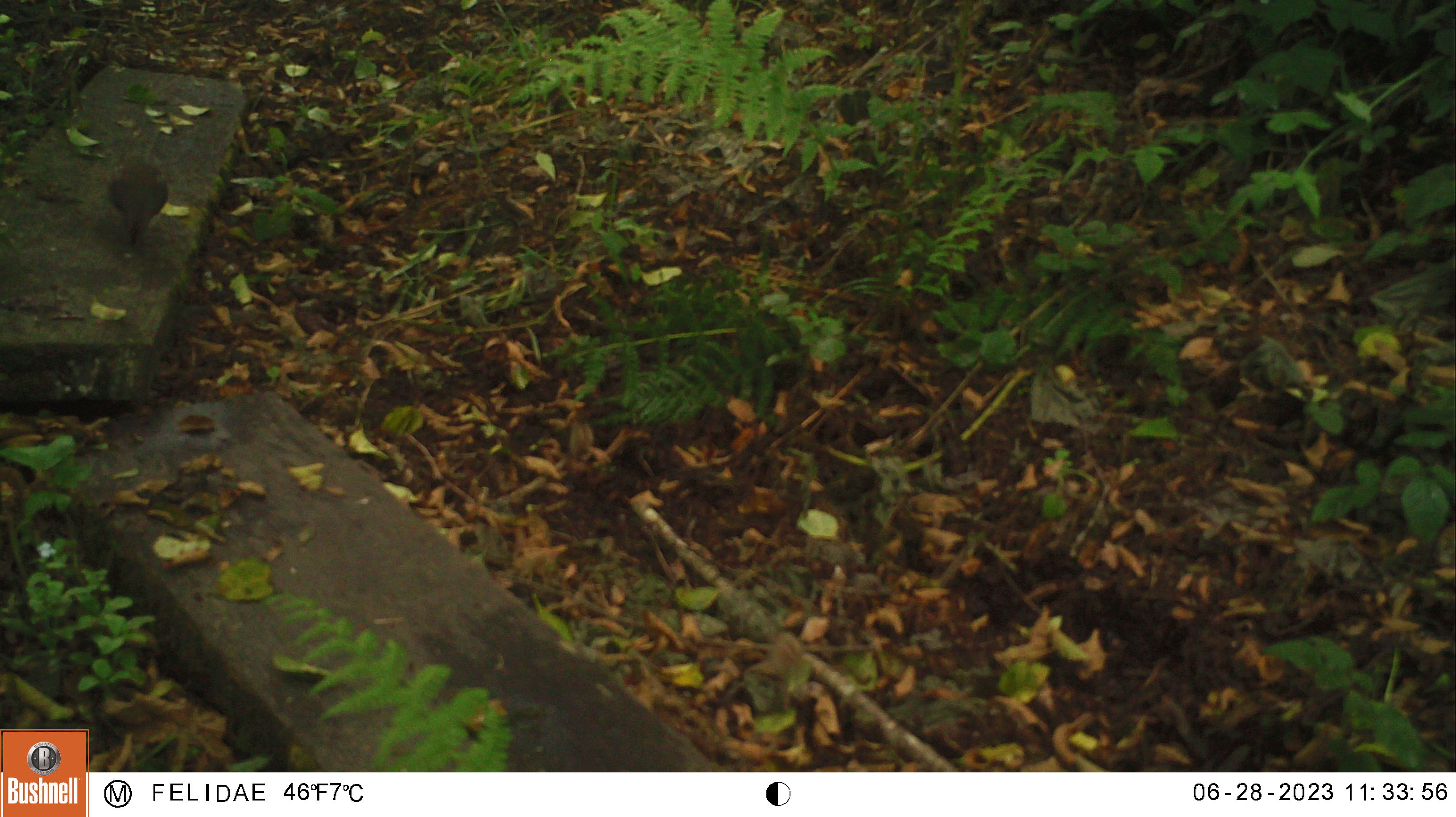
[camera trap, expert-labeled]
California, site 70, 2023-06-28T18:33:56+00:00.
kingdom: Animalia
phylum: Chordata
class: Aves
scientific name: Aves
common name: bird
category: unknown bird